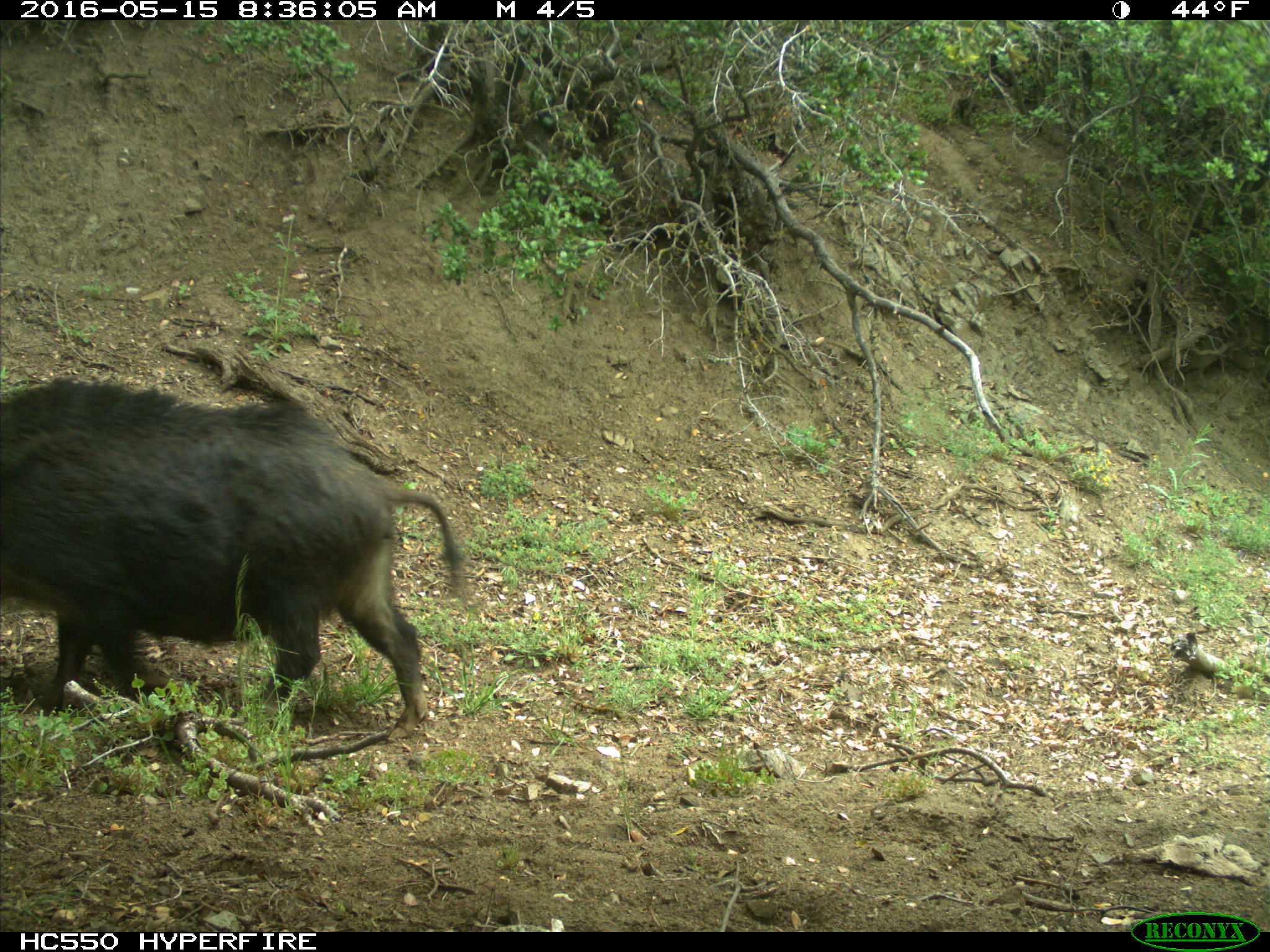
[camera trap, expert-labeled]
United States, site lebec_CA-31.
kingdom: Animalia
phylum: Chordata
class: Mammalia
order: Artiodactyla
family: Suidae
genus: Sus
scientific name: Sus scrofa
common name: wild boar